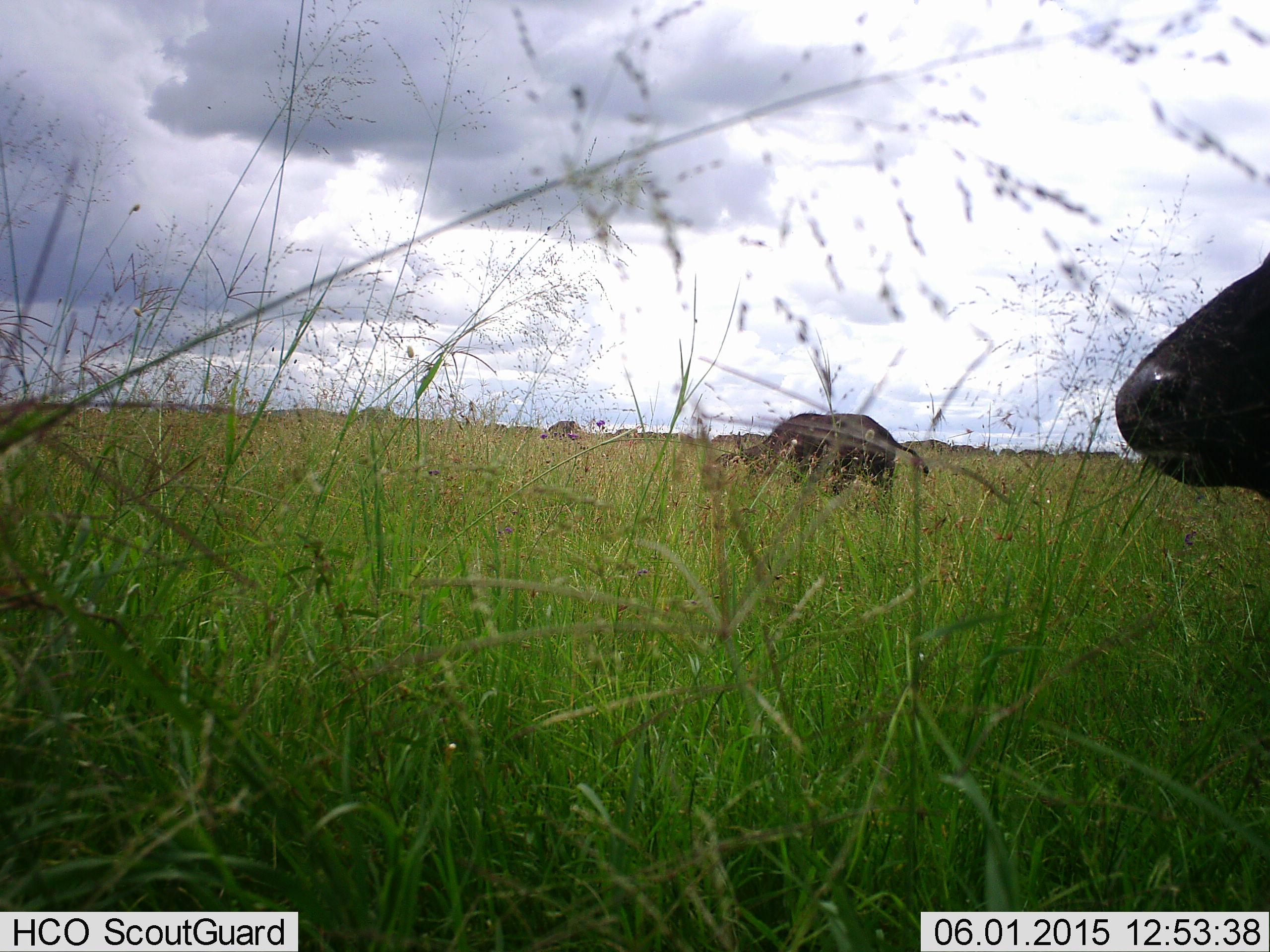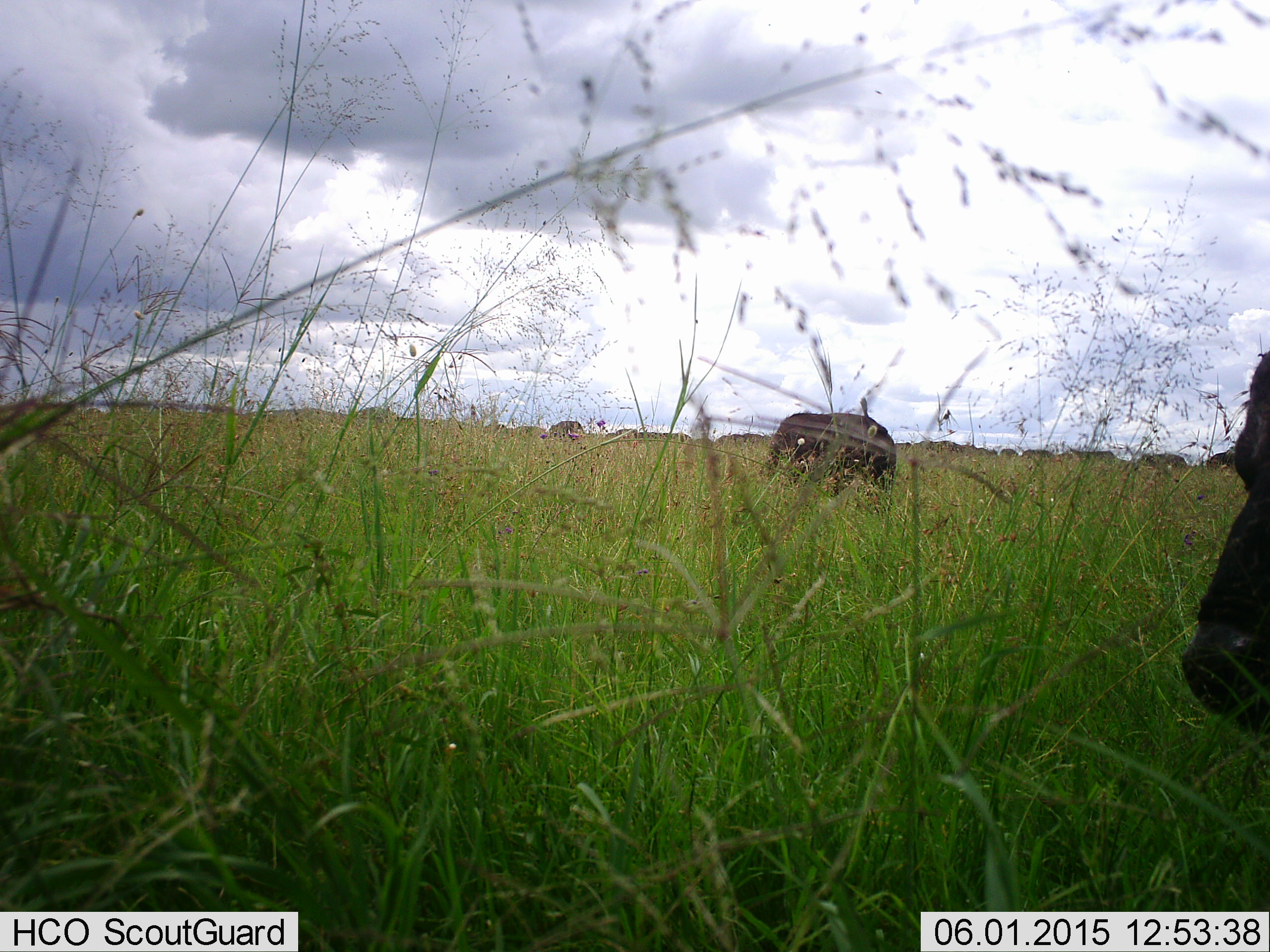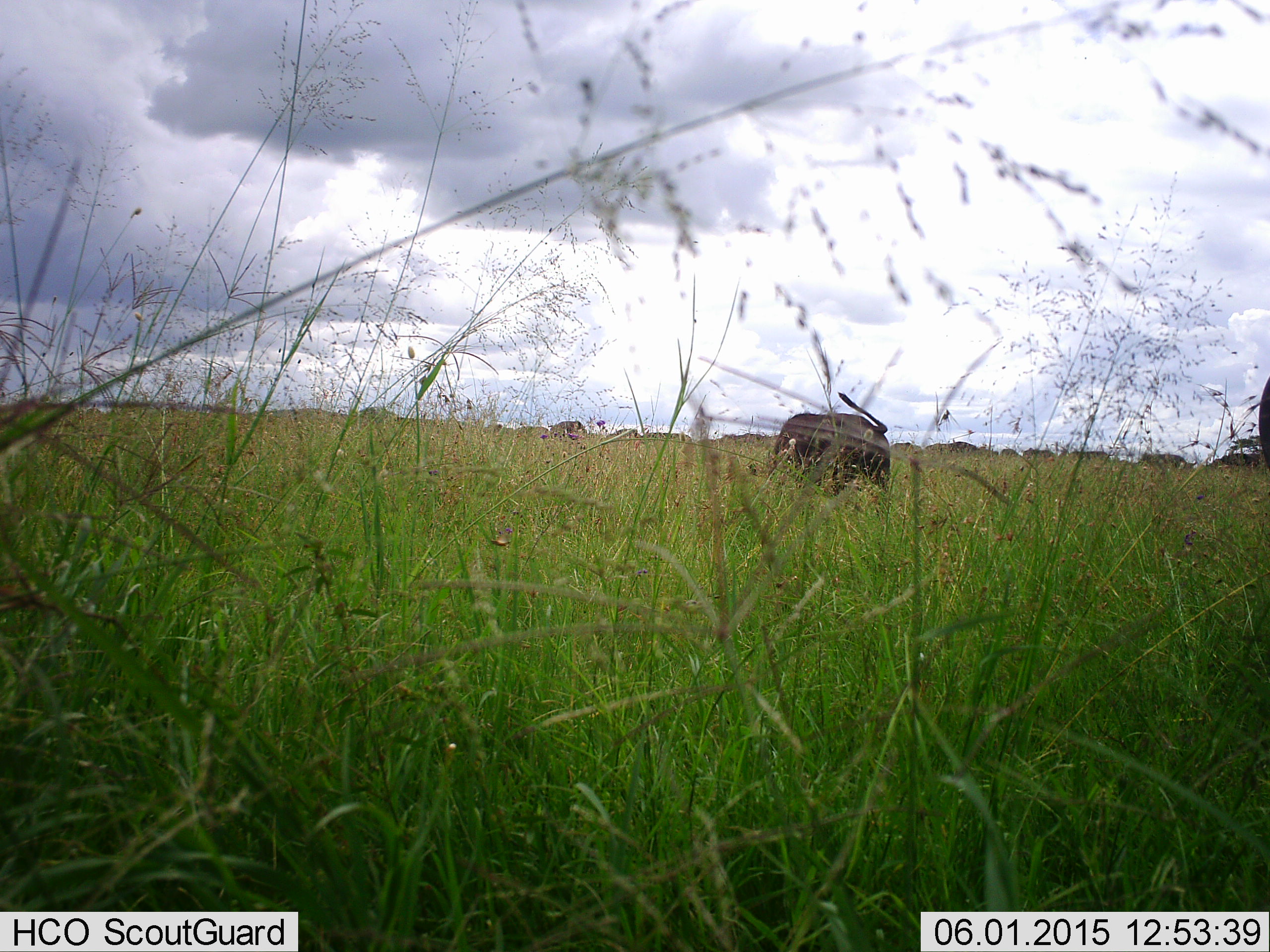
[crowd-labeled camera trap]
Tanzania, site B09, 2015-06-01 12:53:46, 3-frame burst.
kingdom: Animalia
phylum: Chordata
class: Mammalia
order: Artiodactyla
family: Bovidae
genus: Syncerus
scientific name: Syncerus caffer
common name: cape buffalo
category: buffalo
Buffalo (cape buffalo) (Syncerus caffer), count 2. Behavior (volunteer vote fractions): standing 82%, resting 0%, moving 9%, interacting 0%. Young present (vote fraction): 0%. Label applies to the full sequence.